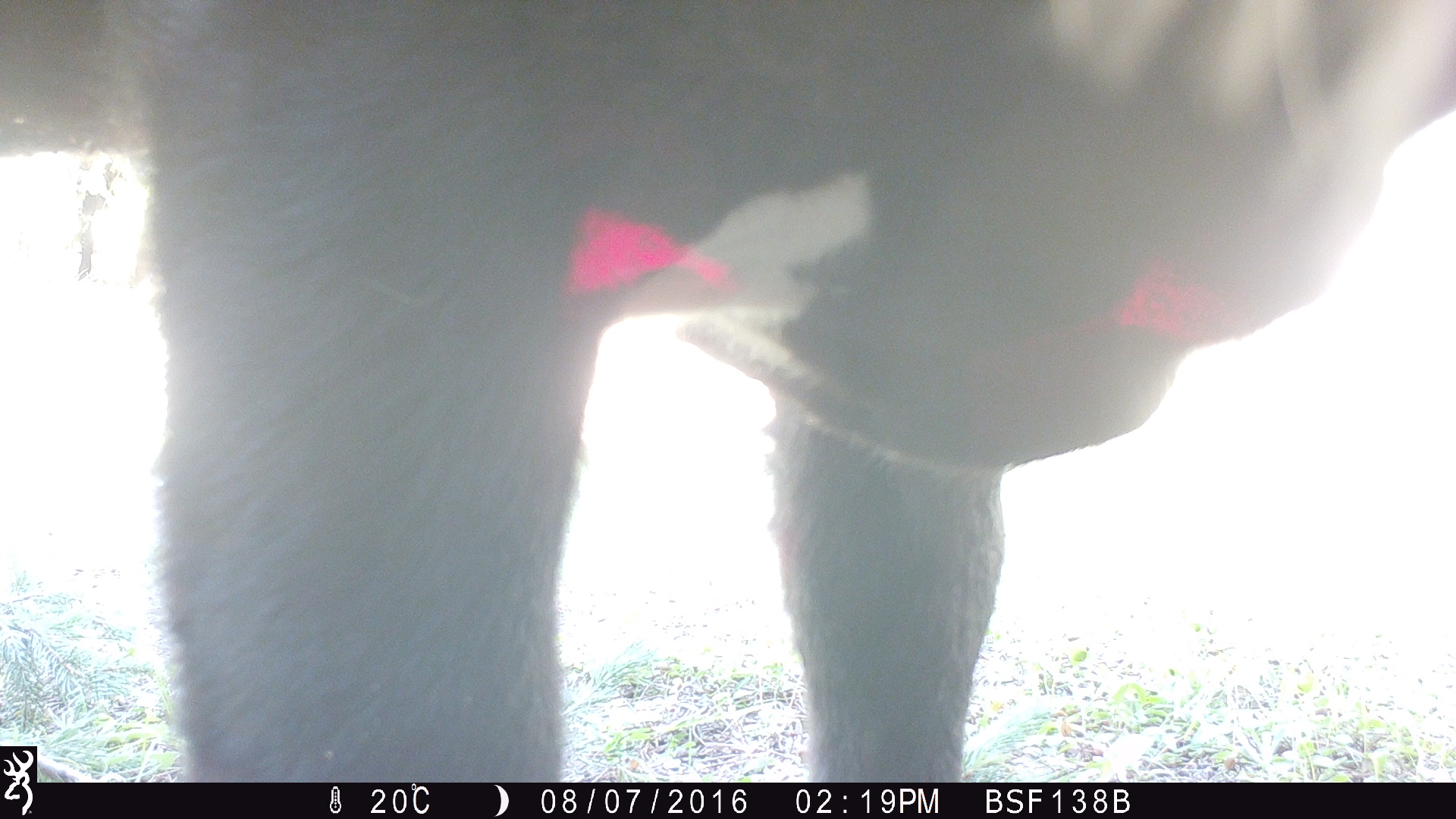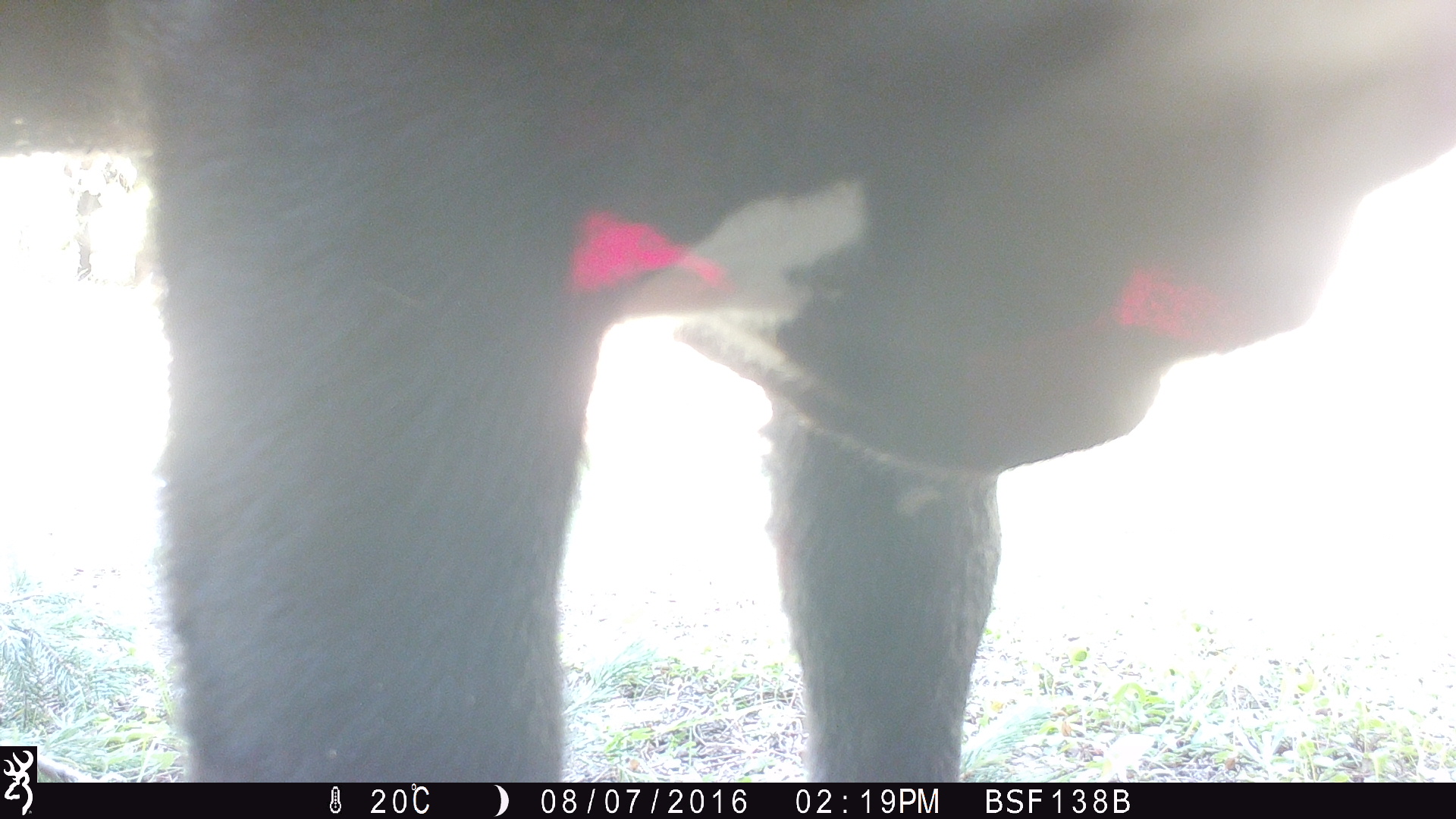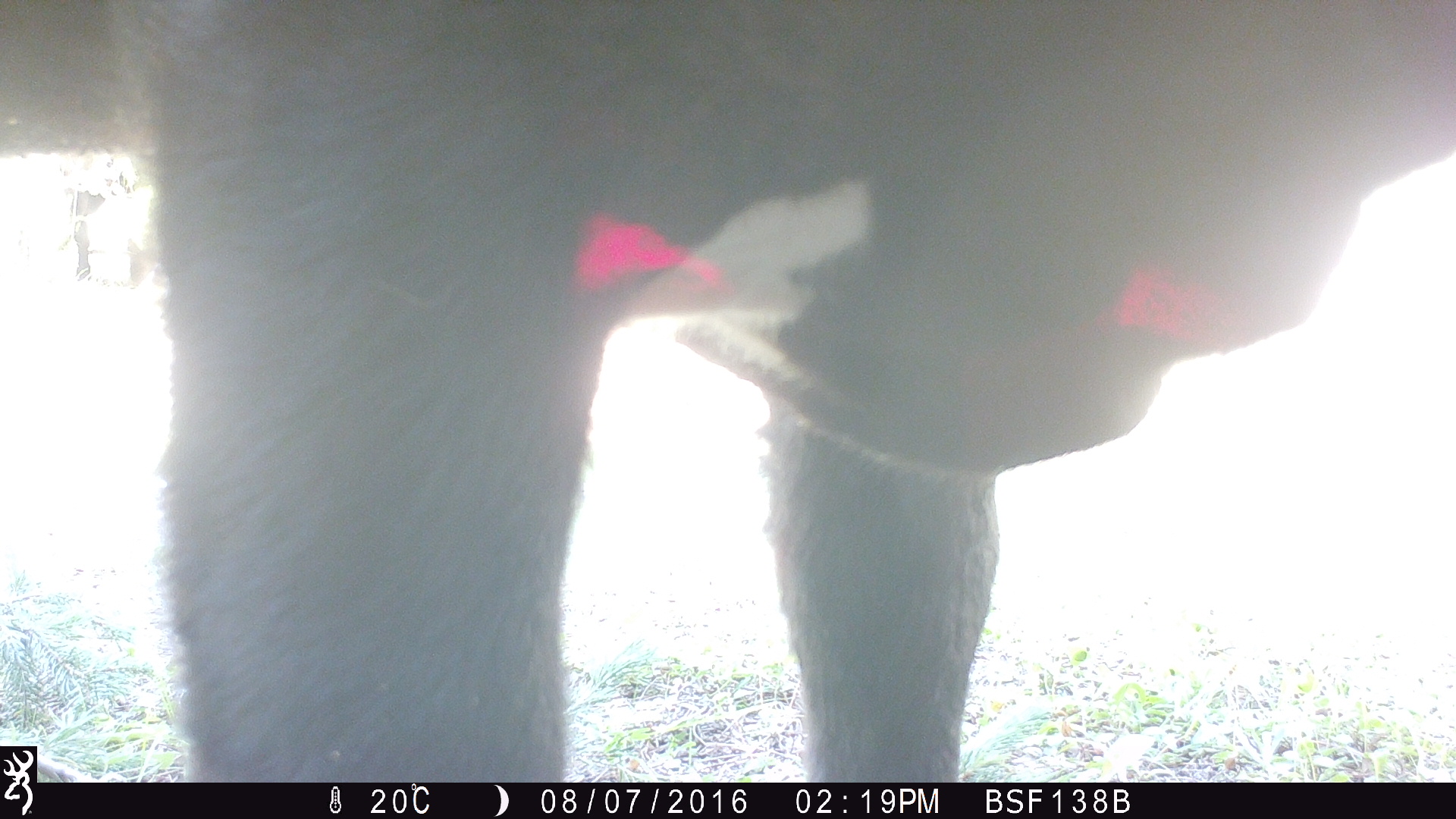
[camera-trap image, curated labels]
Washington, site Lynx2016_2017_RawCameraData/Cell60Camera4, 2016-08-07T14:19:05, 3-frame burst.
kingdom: Animalia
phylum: Chordata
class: Mammalia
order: Artiodactyla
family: Bovidae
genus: Bos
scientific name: Bos taurus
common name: domestic cattle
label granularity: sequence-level